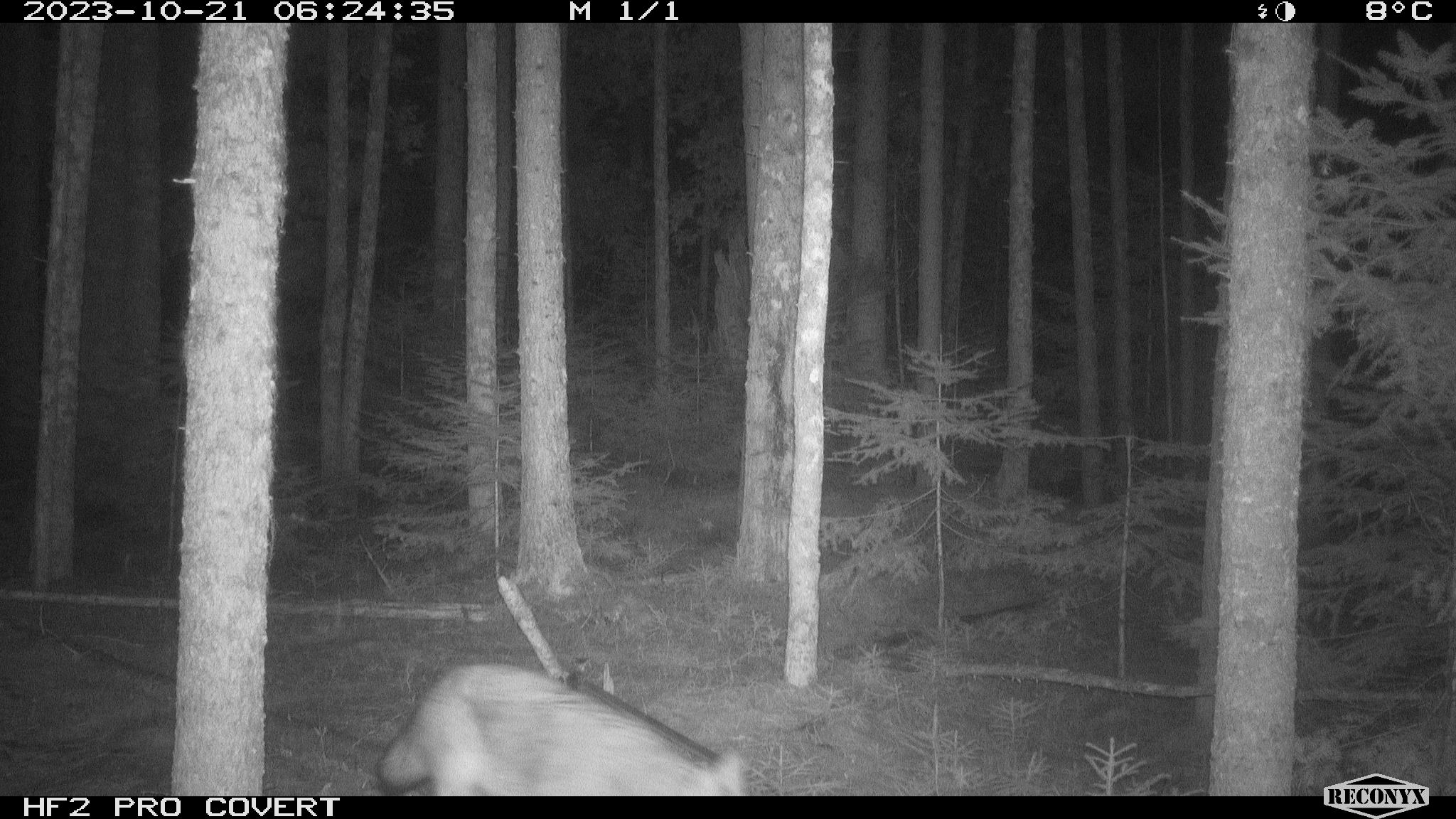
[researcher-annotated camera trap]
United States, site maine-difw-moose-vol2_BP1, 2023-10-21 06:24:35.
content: unidentified animal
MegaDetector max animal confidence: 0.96